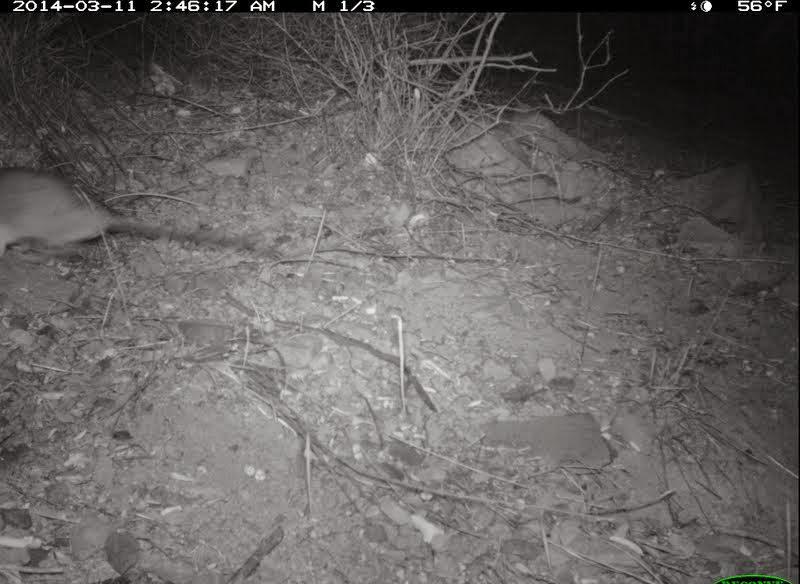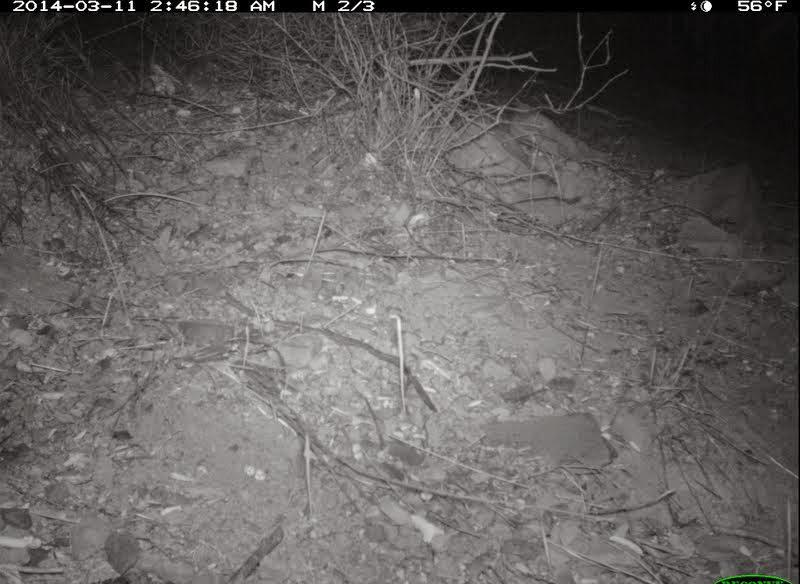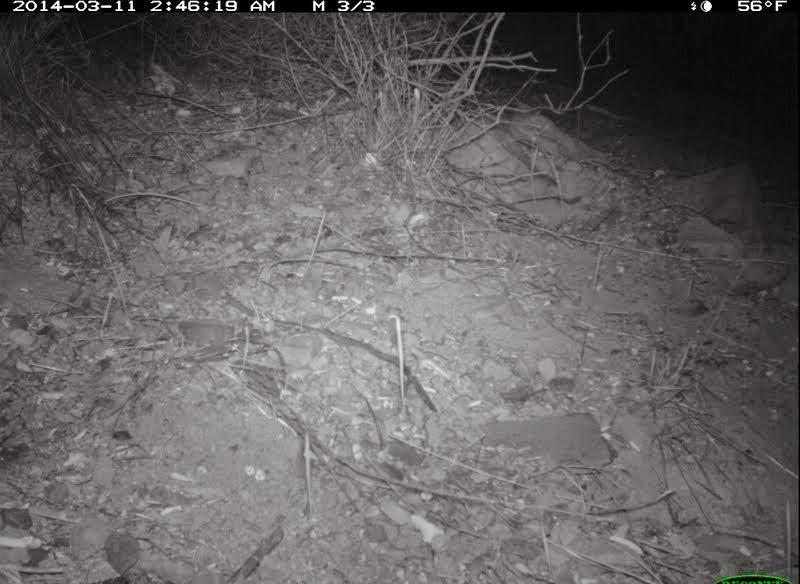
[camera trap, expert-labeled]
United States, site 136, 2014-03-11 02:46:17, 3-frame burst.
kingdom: Animalia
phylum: Chordata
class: Mammalia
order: Rodentia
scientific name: Rodentia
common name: rodent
Rodent (Rodentia).